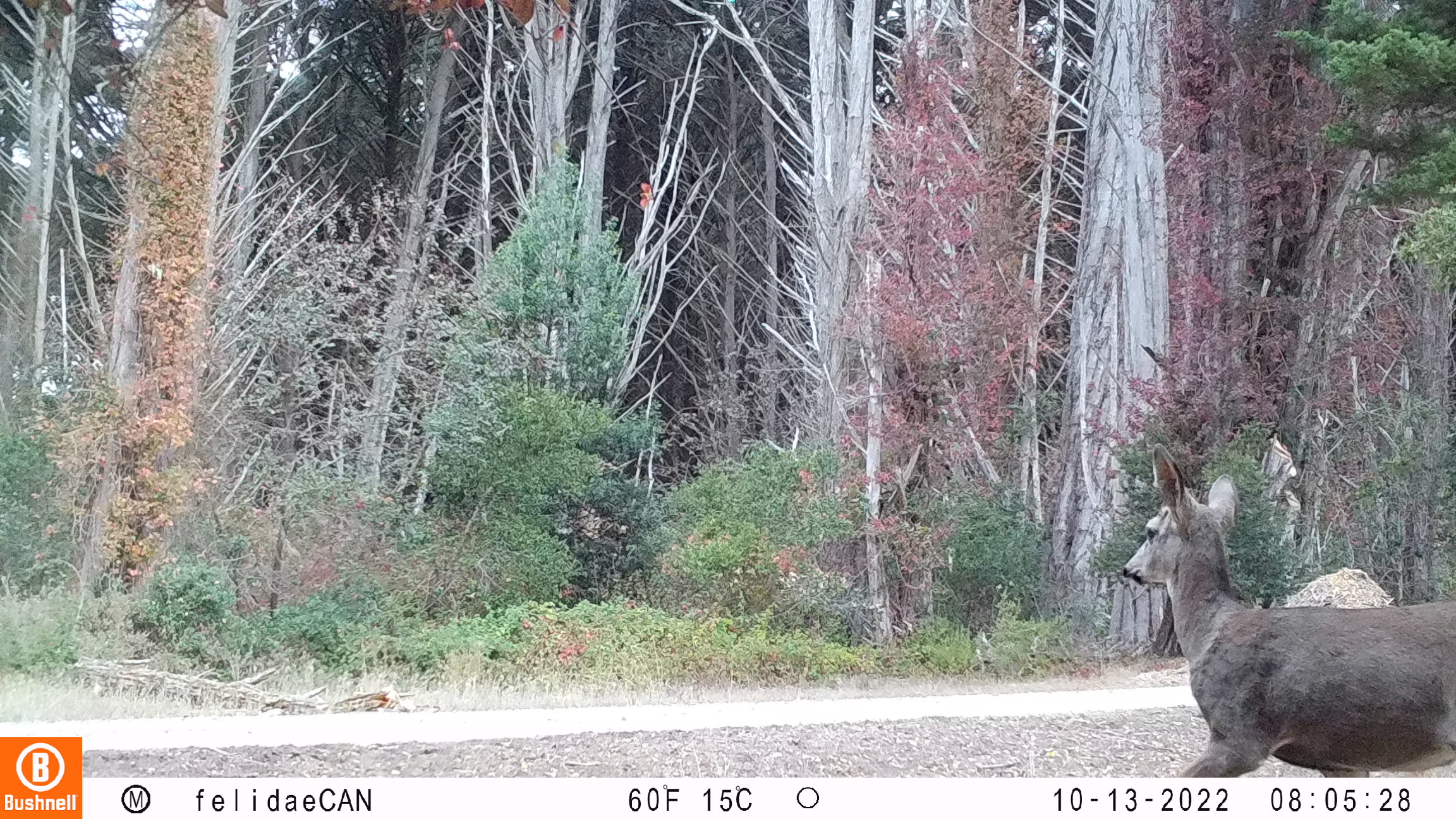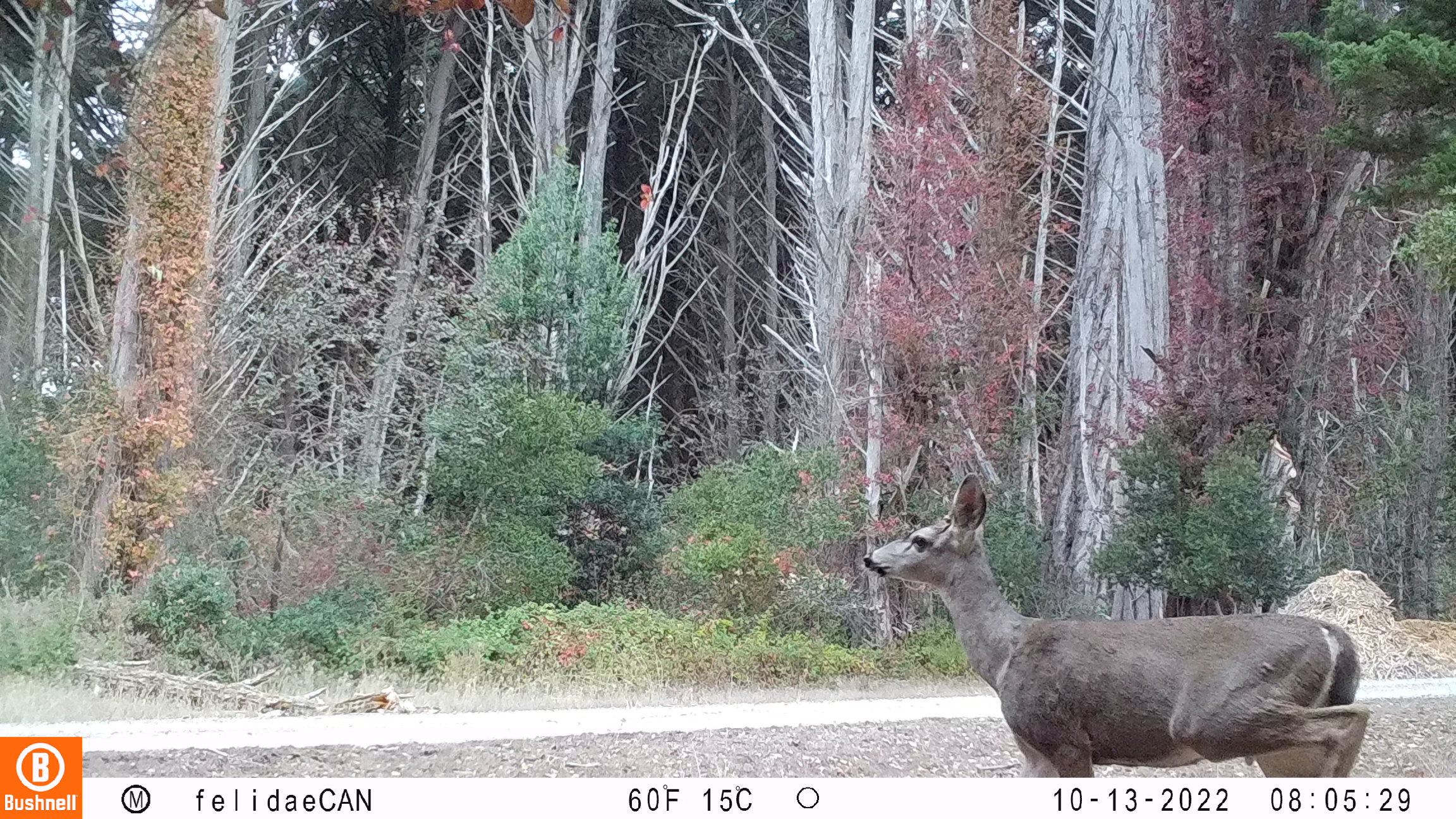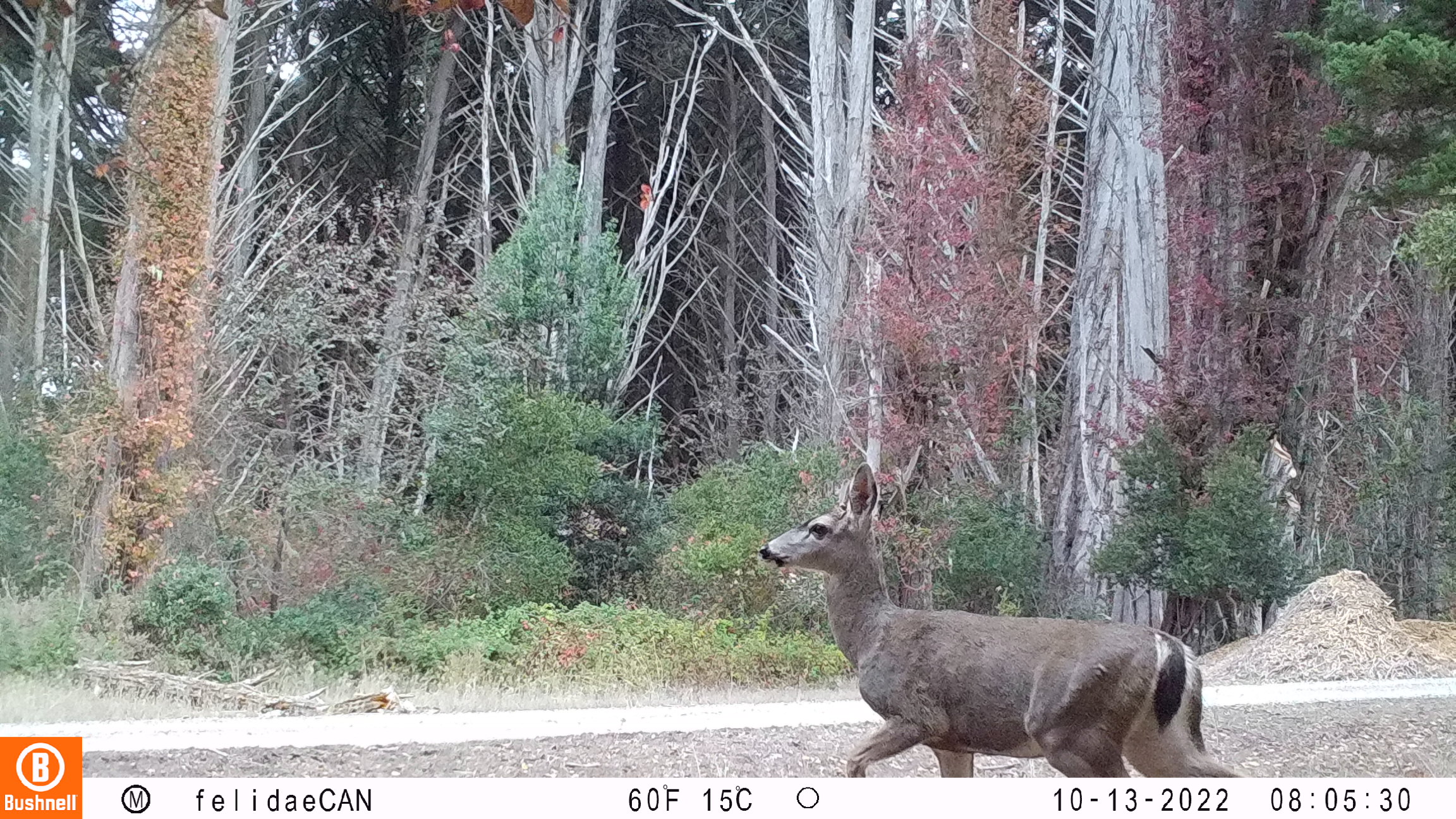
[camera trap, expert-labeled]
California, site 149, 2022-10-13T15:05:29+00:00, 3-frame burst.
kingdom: Animalia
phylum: Chordata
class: Mammalia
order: Artiodactyla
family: Cervidae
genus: Odocoileus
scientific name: Odocoileus hemionus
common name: mule deer